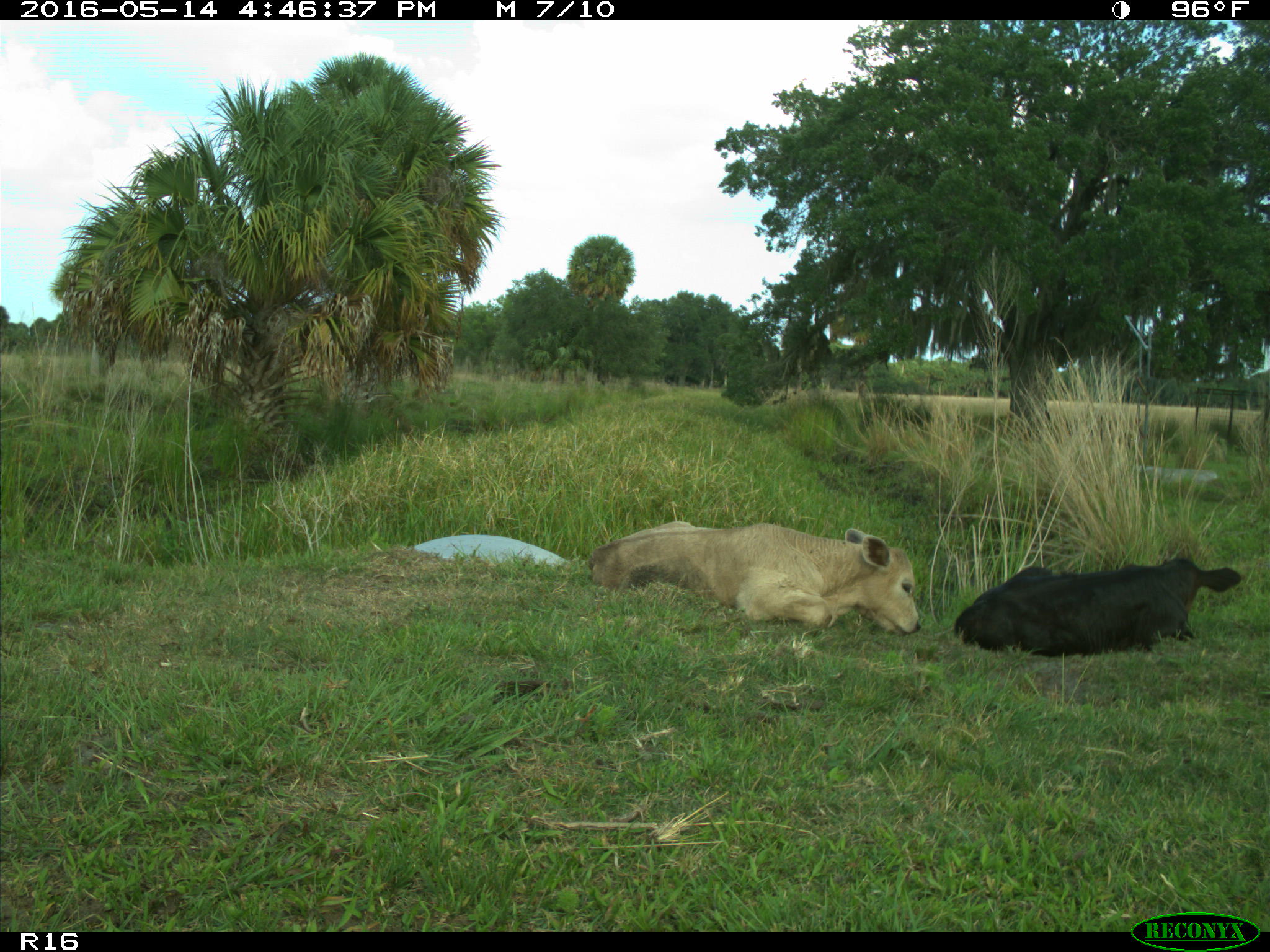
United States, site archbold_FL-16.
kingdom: Animalia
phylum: Chordata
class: Mammalia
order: Artiodactyla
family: Bovidae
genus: Bos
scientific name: Bos taurus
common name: domestic cow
Bos taurus (domestic cow).